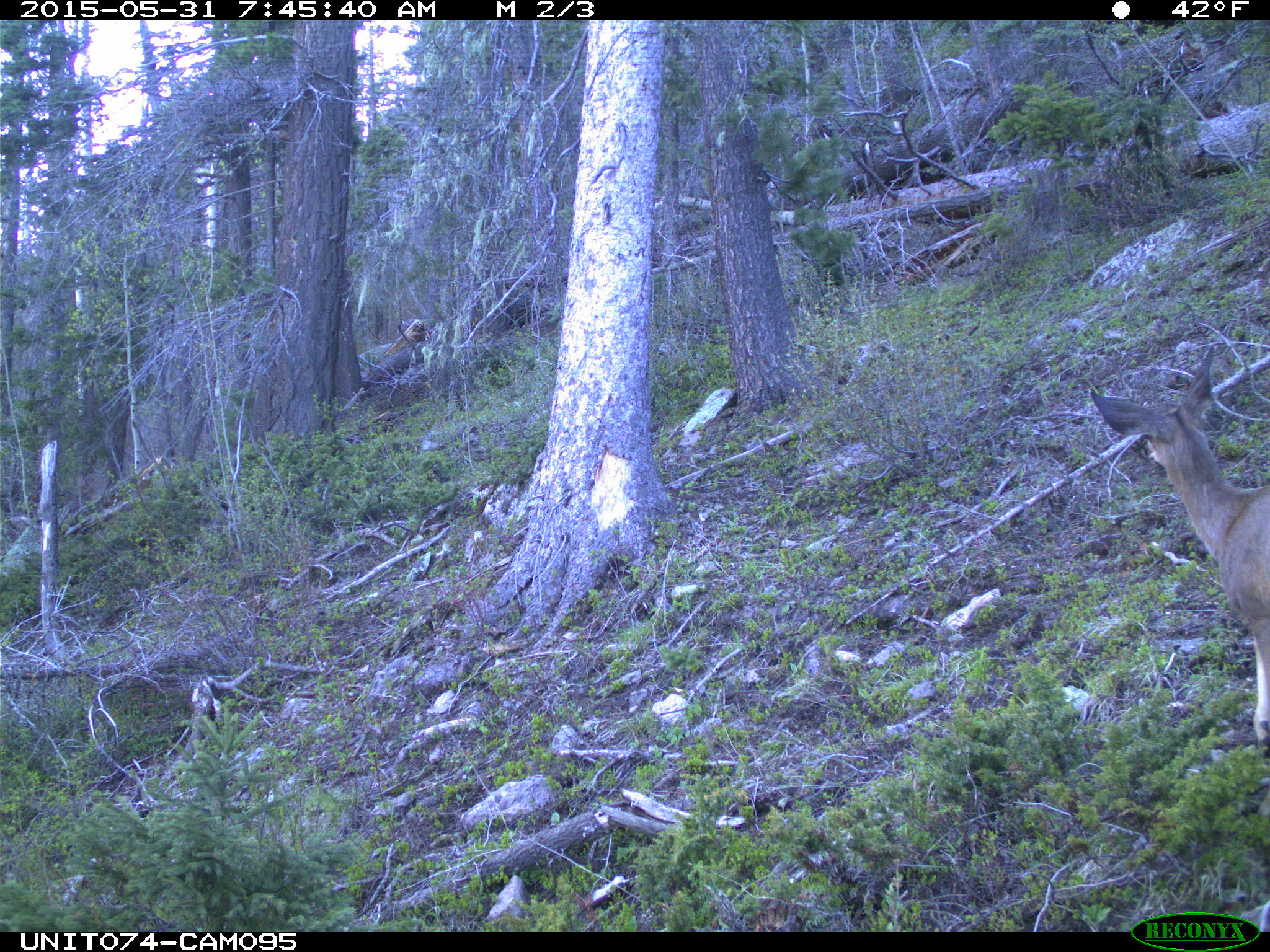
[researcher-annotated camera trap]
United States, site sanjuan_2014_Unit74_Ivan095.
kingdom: Animalia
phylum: Chordata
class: Mammalia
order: Artiodactyla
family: Cervidae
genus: Odocoileus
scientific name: Odocoileus hemionus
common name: mule deer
Odocoileus hemionus (mule deer).